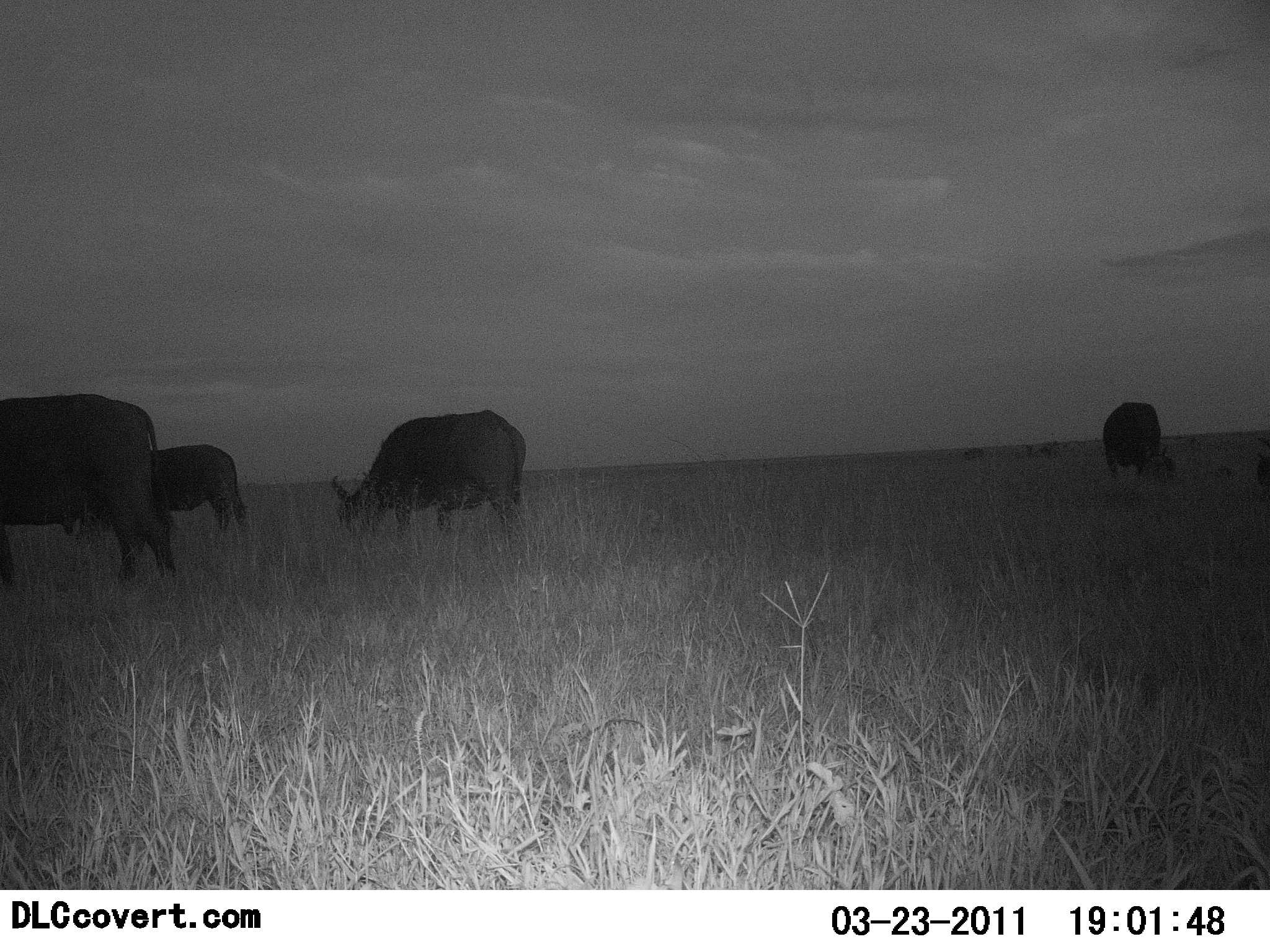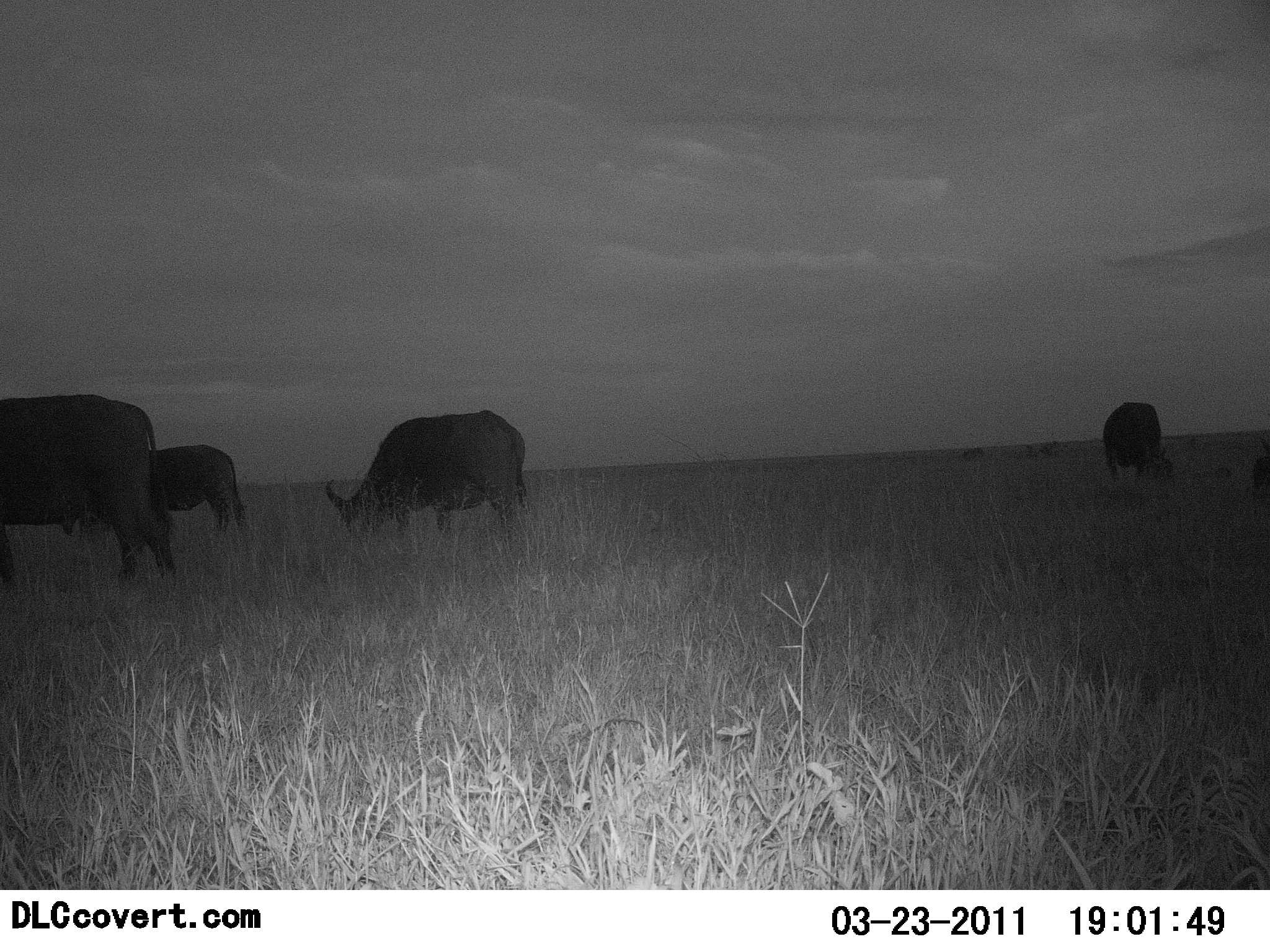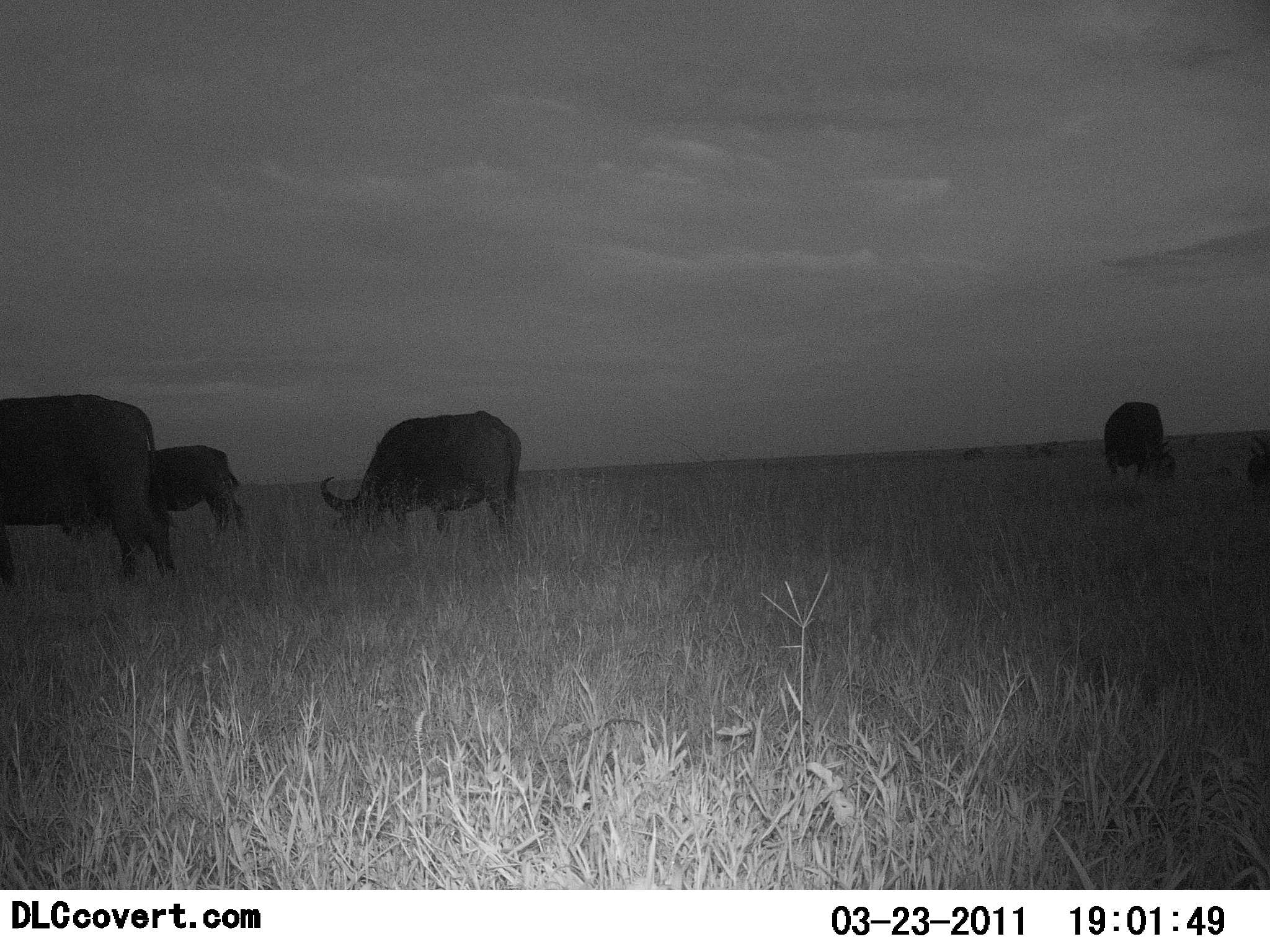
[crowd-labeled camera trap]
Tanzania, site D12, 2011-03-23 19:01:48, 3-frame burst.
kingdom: Animalia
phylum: Chordata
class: Mammalia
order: Artiodactyla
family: Bovidae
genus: Syncerus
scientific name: Syncerus caffer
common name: cape buffalo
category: buffalo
Buffalo (cape buffalo) (Syncerus caffer), count 4. Behavior (volunteer vote fractions): standing 55%, resting 0%, moving 0%, interacting 0%. Young present (vote fraction): 0%. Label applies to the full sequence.